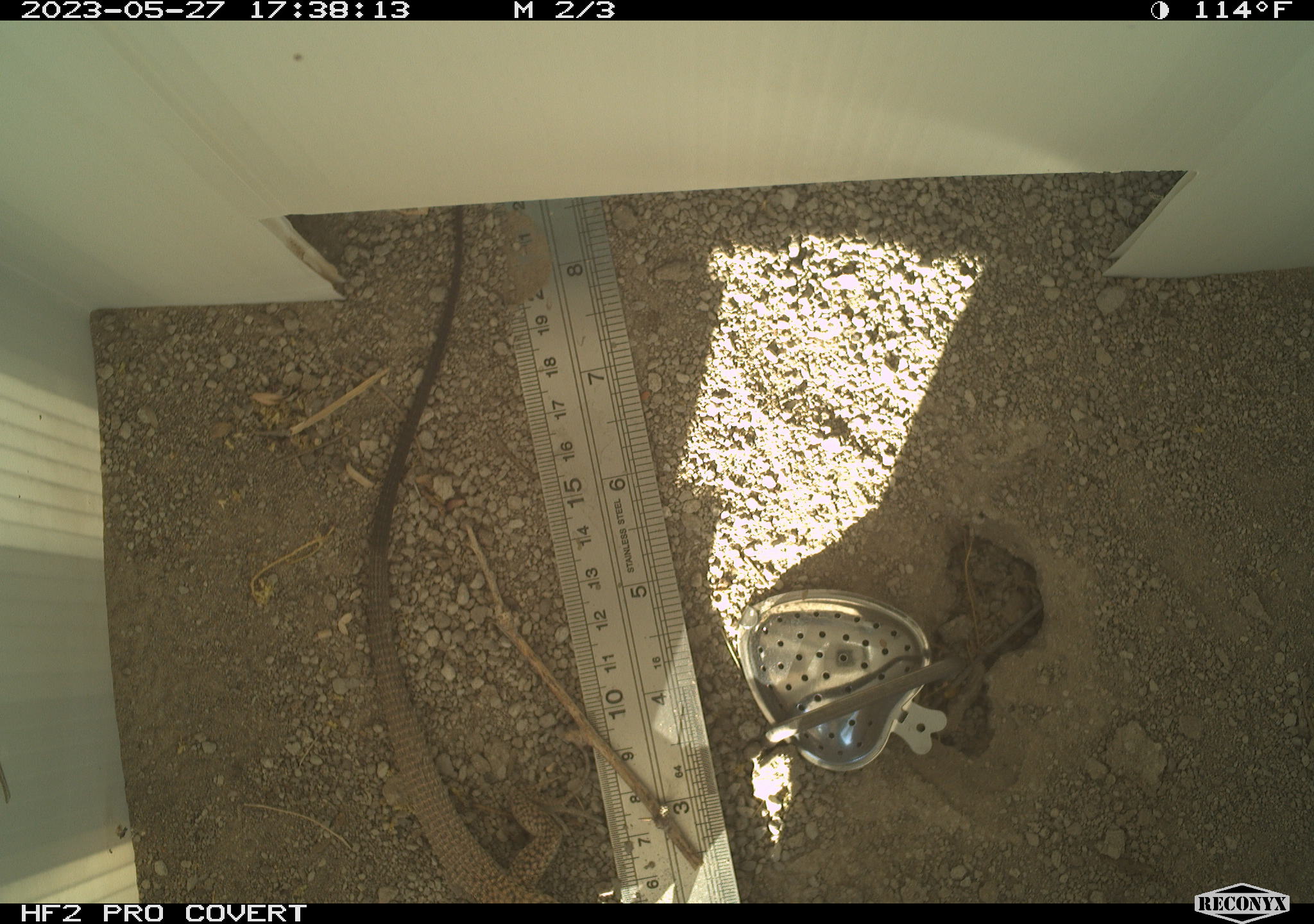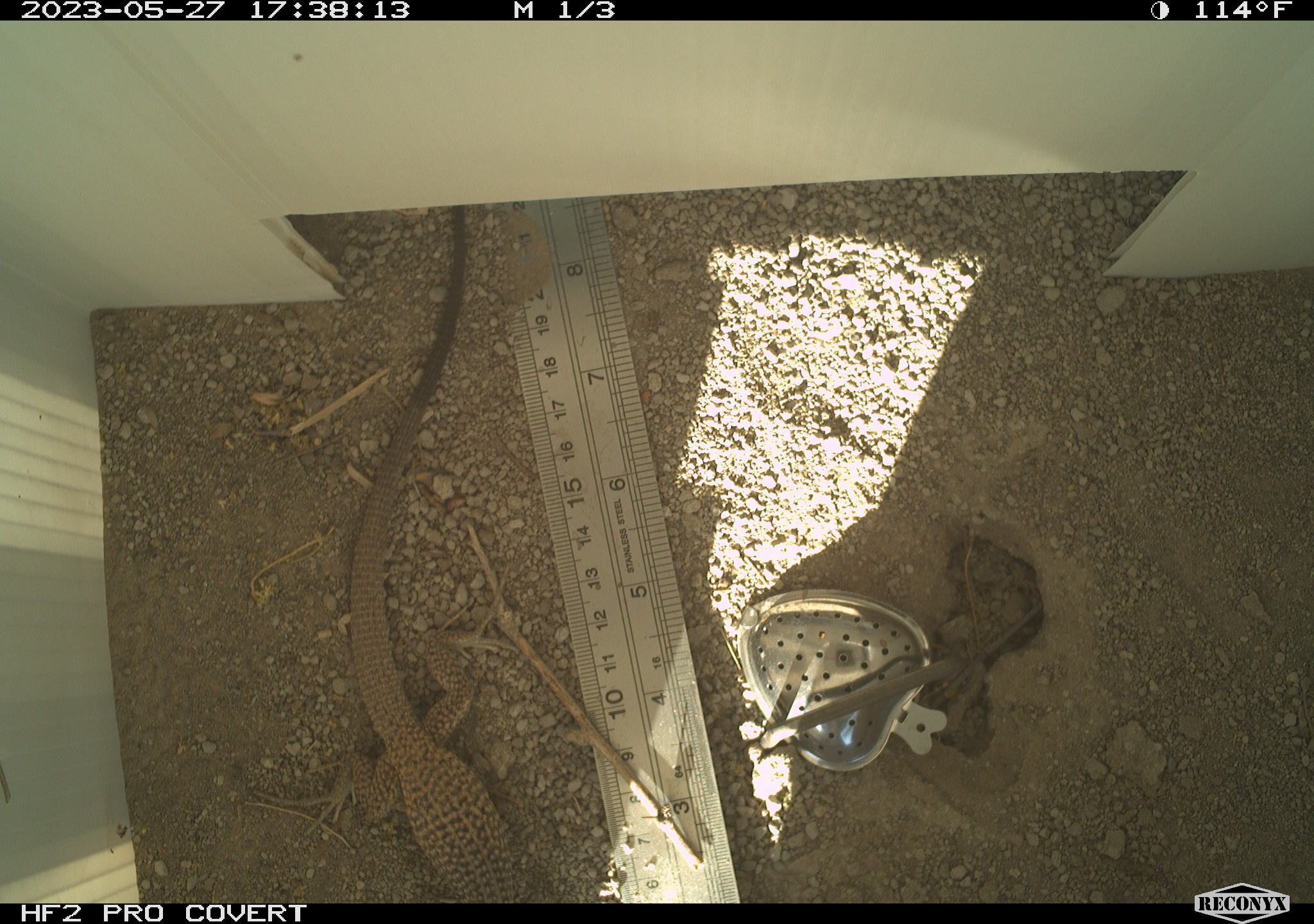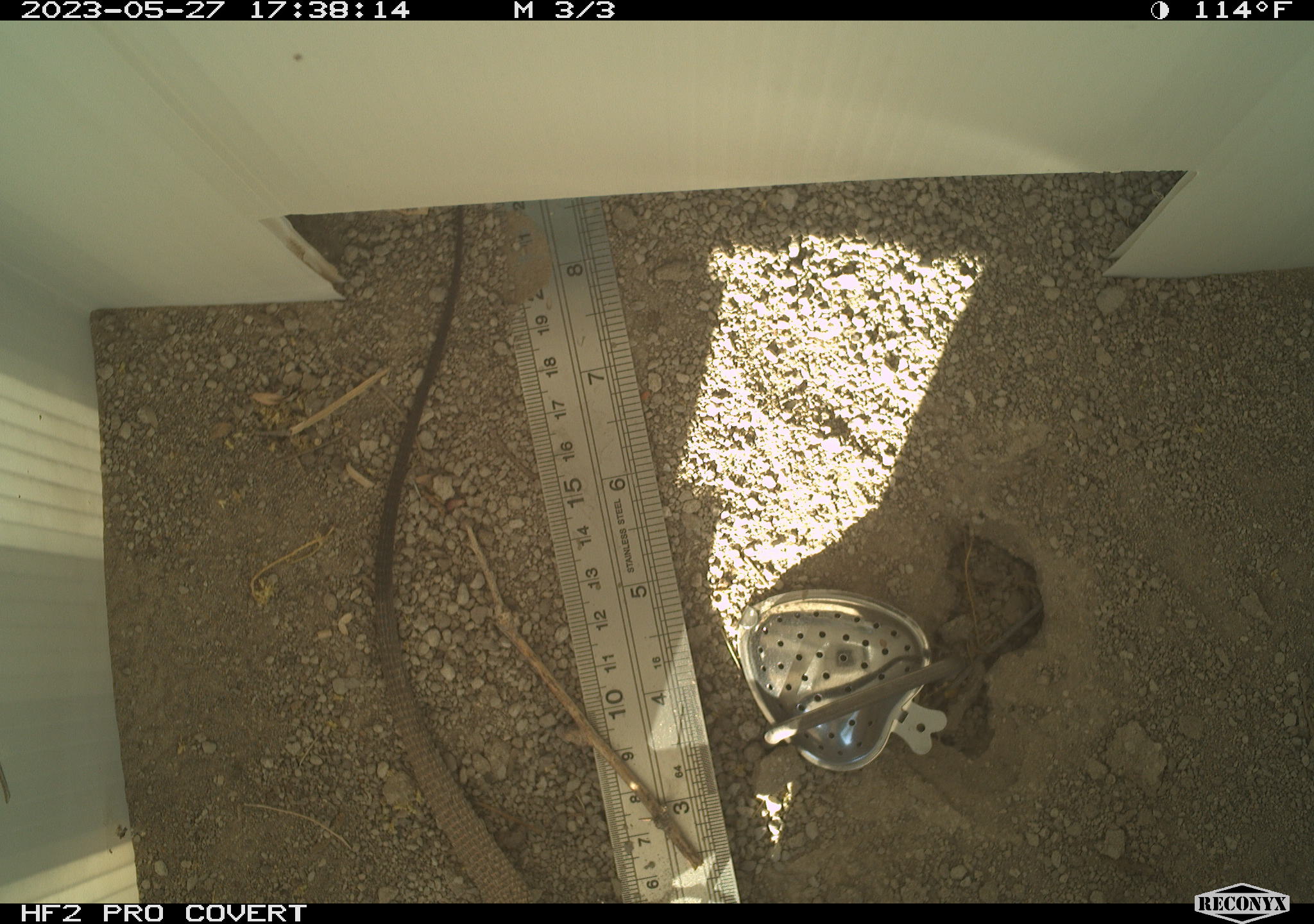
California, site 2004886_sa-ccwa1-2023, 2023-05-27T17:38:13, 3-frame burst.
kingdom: Animalia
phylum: Chordata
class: Reptilia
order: Squamata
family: Teiidae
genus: Aspidoscelis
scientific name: Aspidoscelis tigris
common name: western whiptail